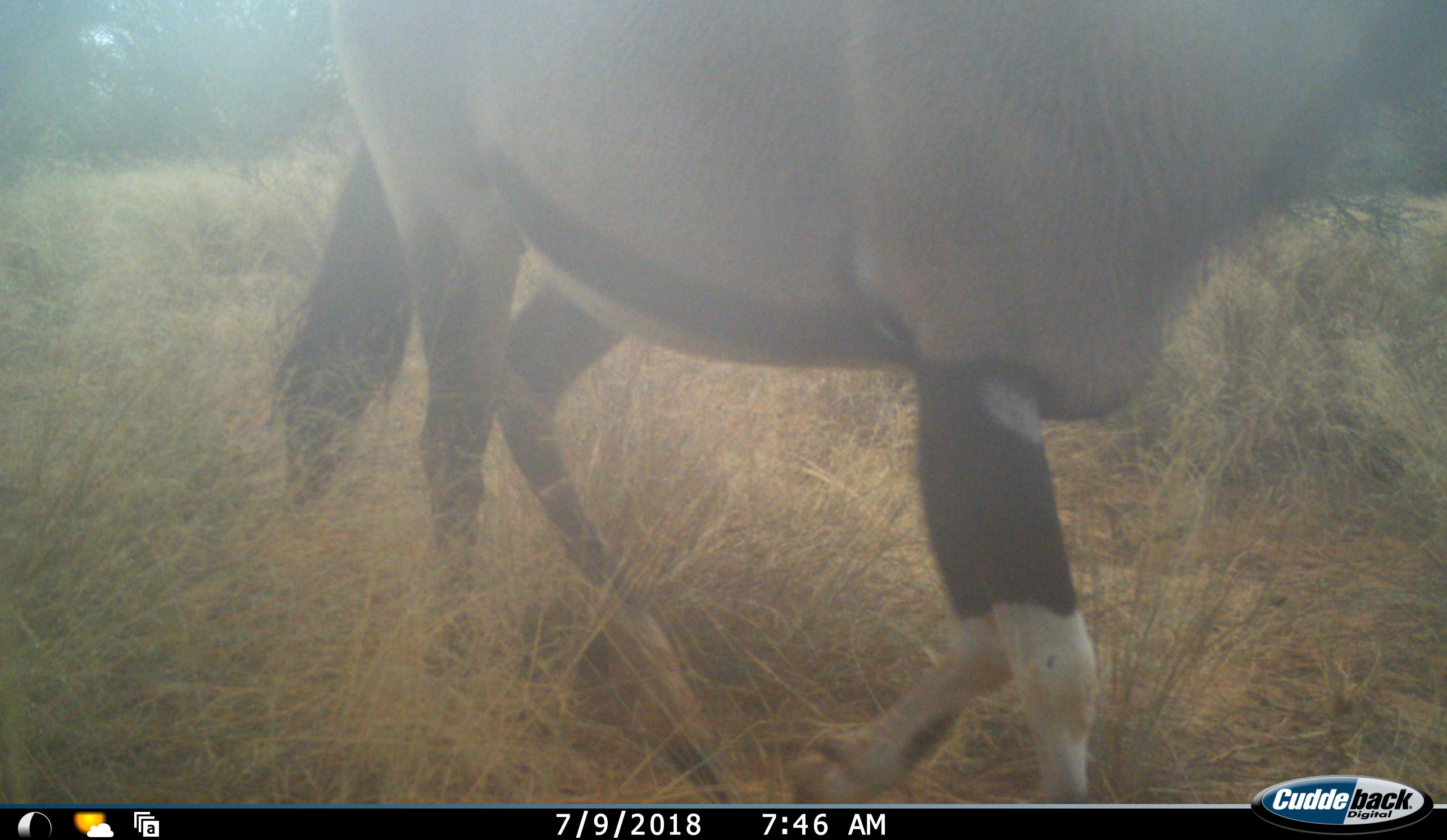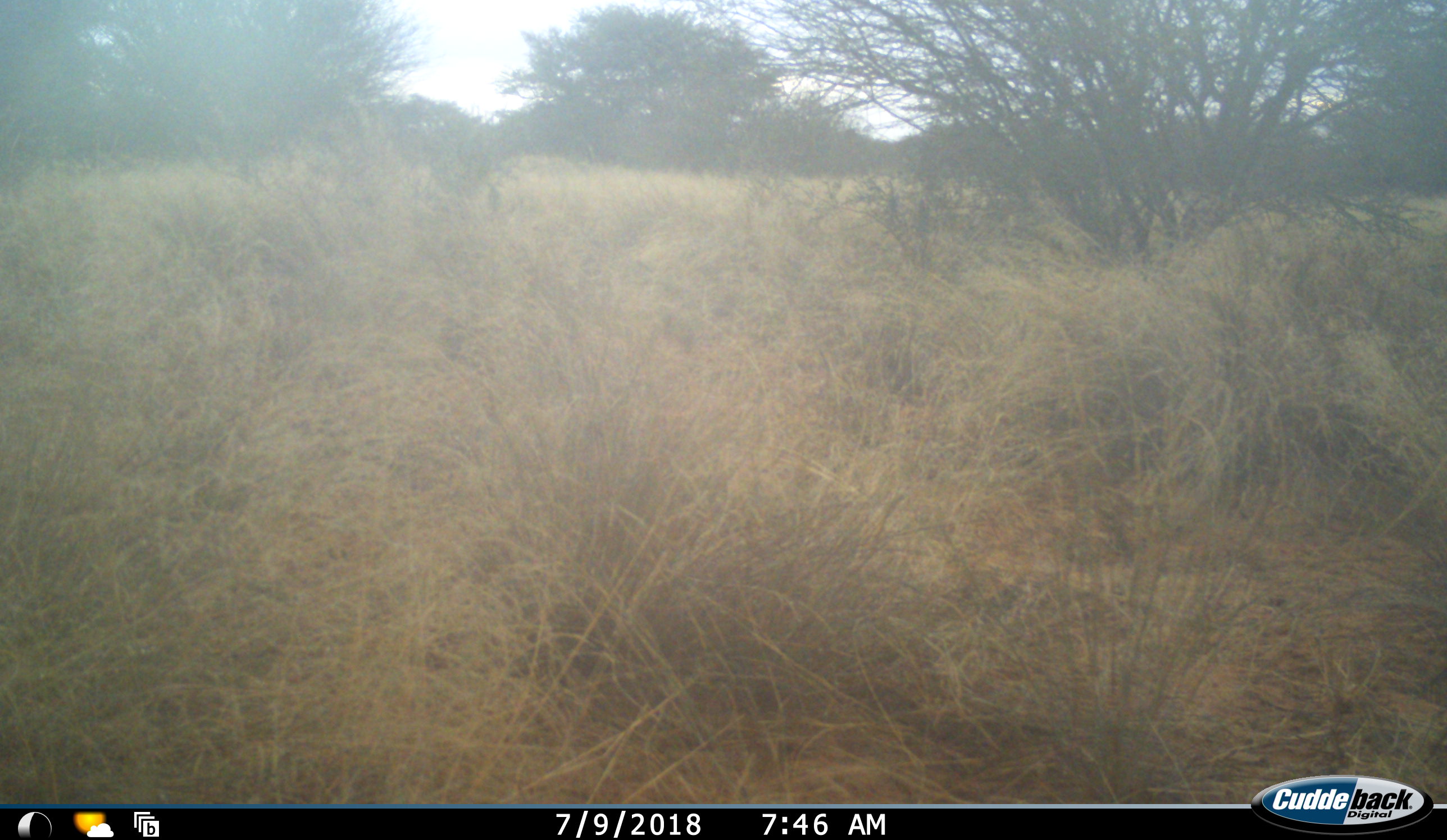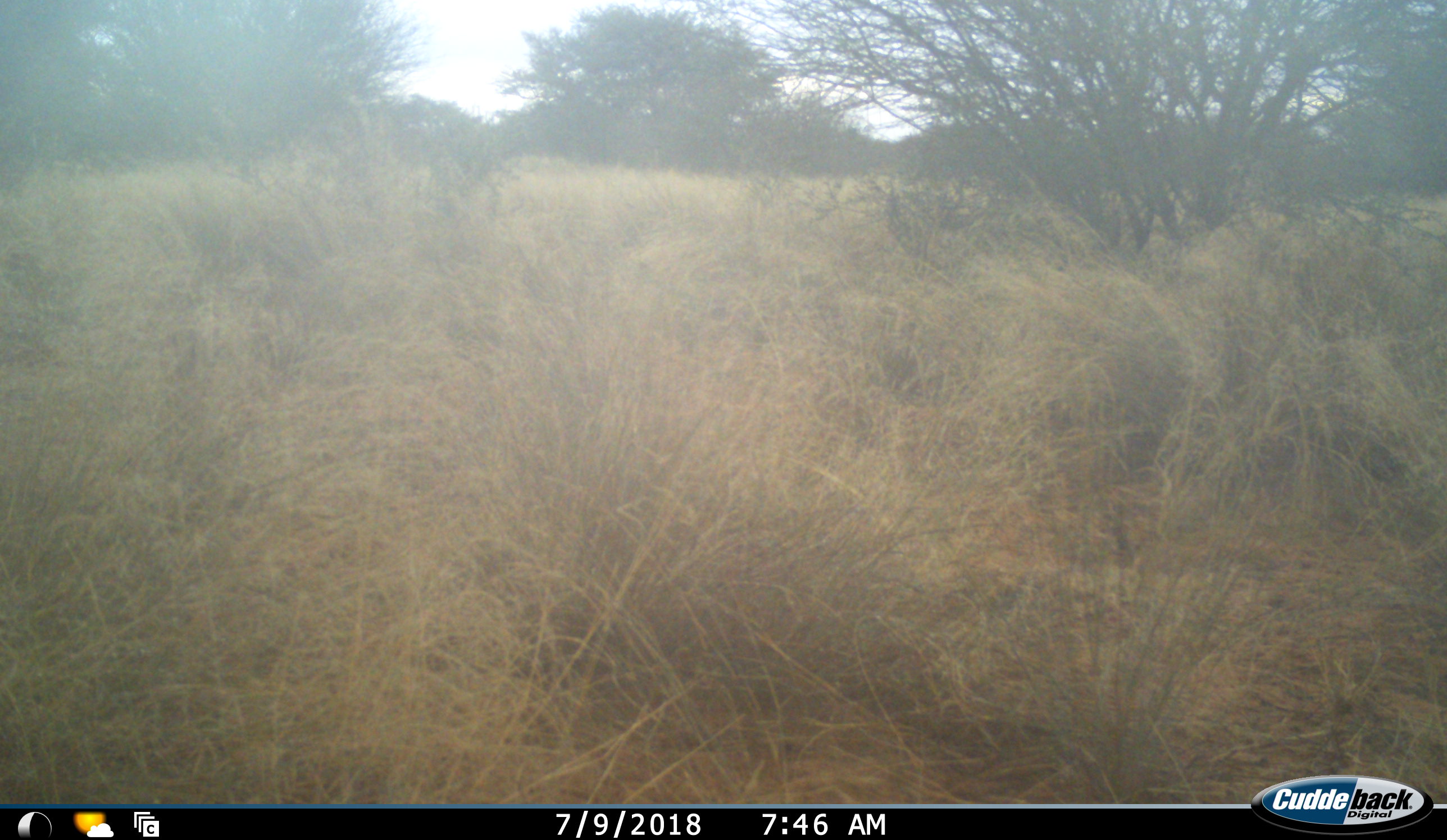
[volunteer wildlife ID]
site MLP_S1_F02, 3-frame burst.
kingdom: Animalia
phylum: Chordata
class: Mammalia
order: Artiodactyla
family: Bovidae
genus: Oryx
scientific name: Oryx gazella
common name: gemsbok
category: oryx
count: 1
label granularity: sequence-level